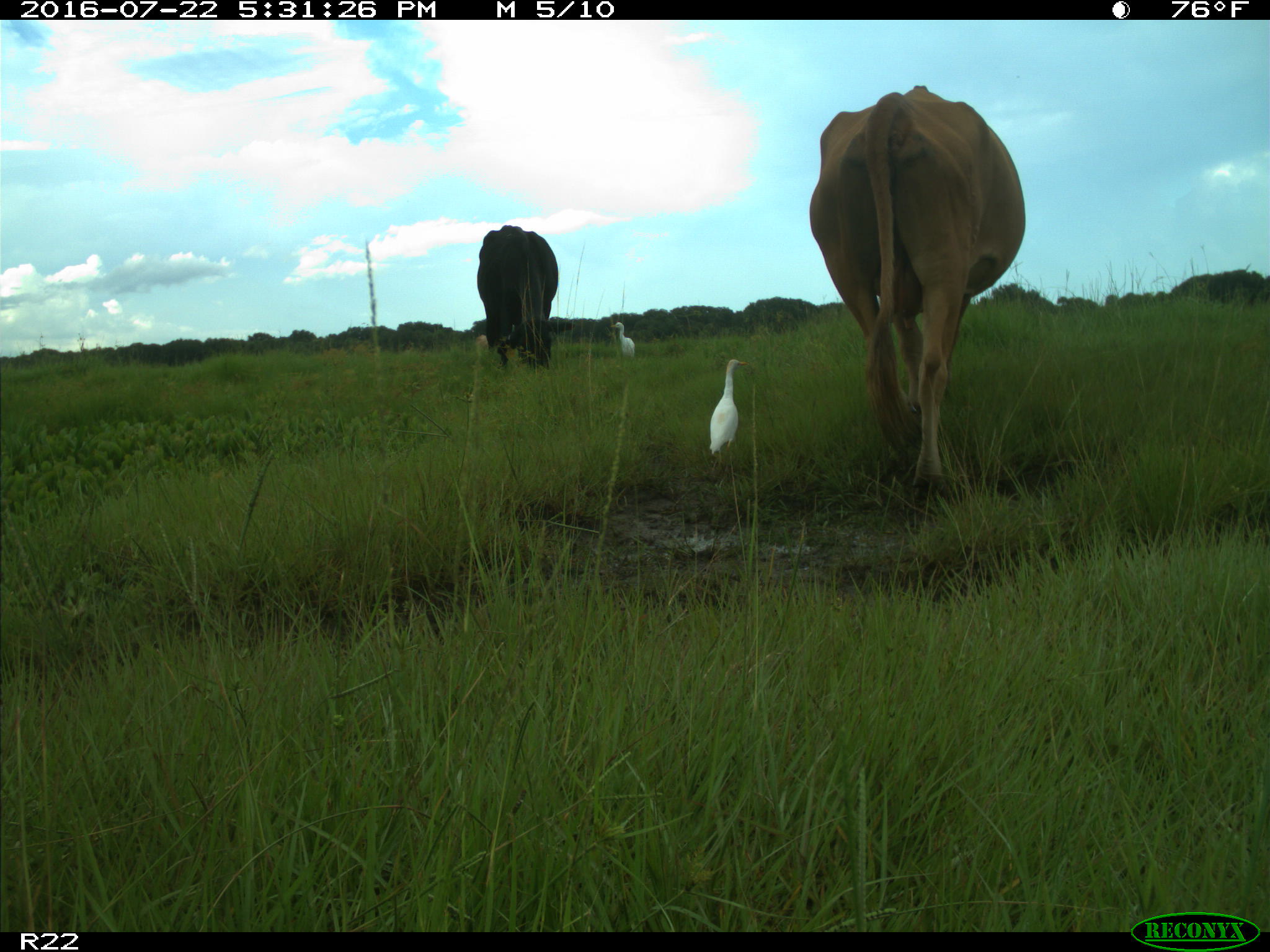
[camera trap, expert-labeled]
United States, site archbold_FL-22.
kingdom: Animalia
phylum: Chordata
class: Mammalia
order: Artiodactyla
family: Bovidae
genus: Bos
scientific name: Bos taurus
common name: domestic cow